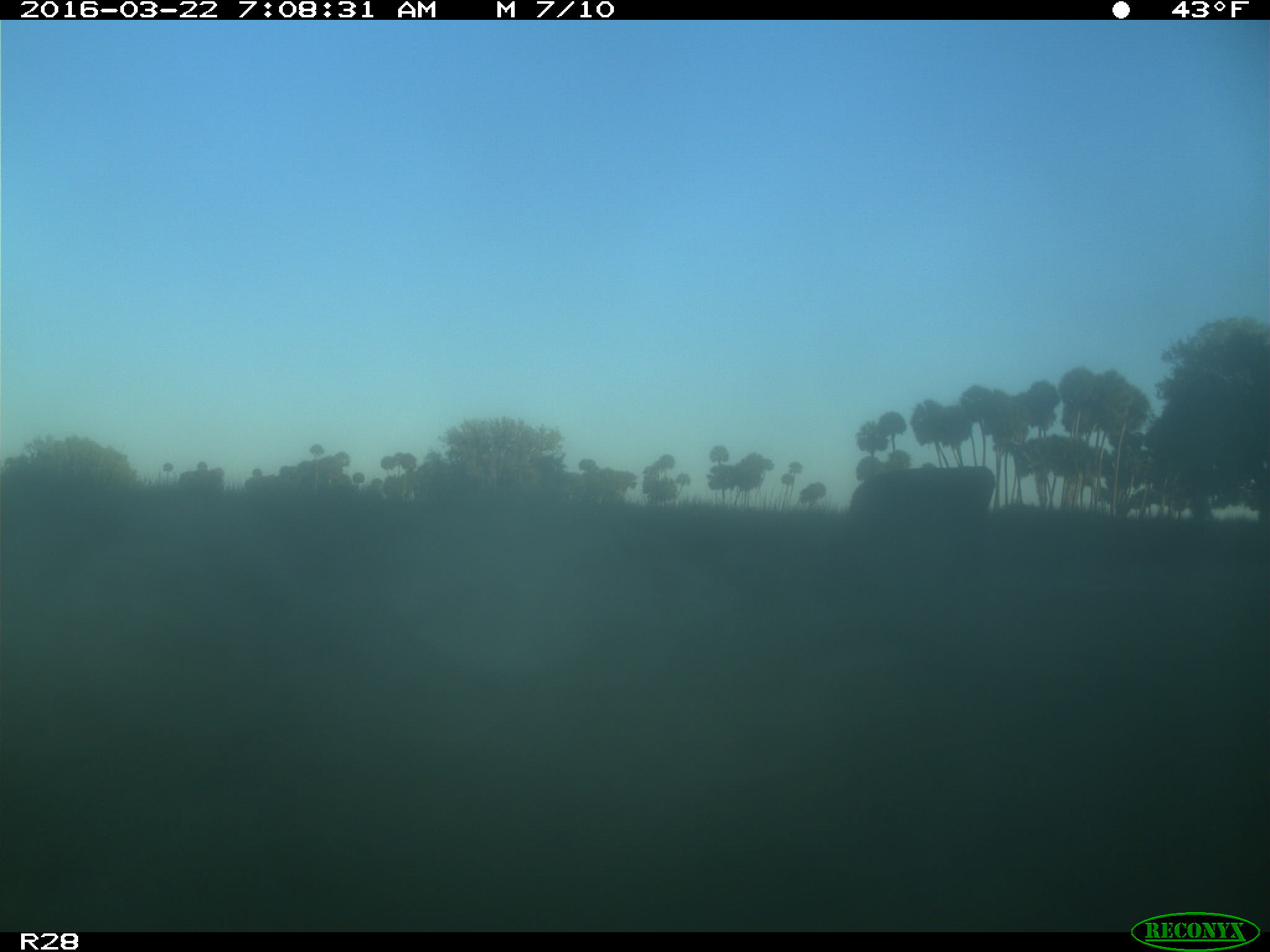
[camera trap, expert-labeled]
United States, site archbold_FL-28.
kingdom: Animalia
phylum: Chordata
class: Mammalia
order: Artiodactyla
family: Bovidae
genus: Bos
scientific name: Bos taurus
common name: domestic cow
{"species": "Bos taurus (domestic cow)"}